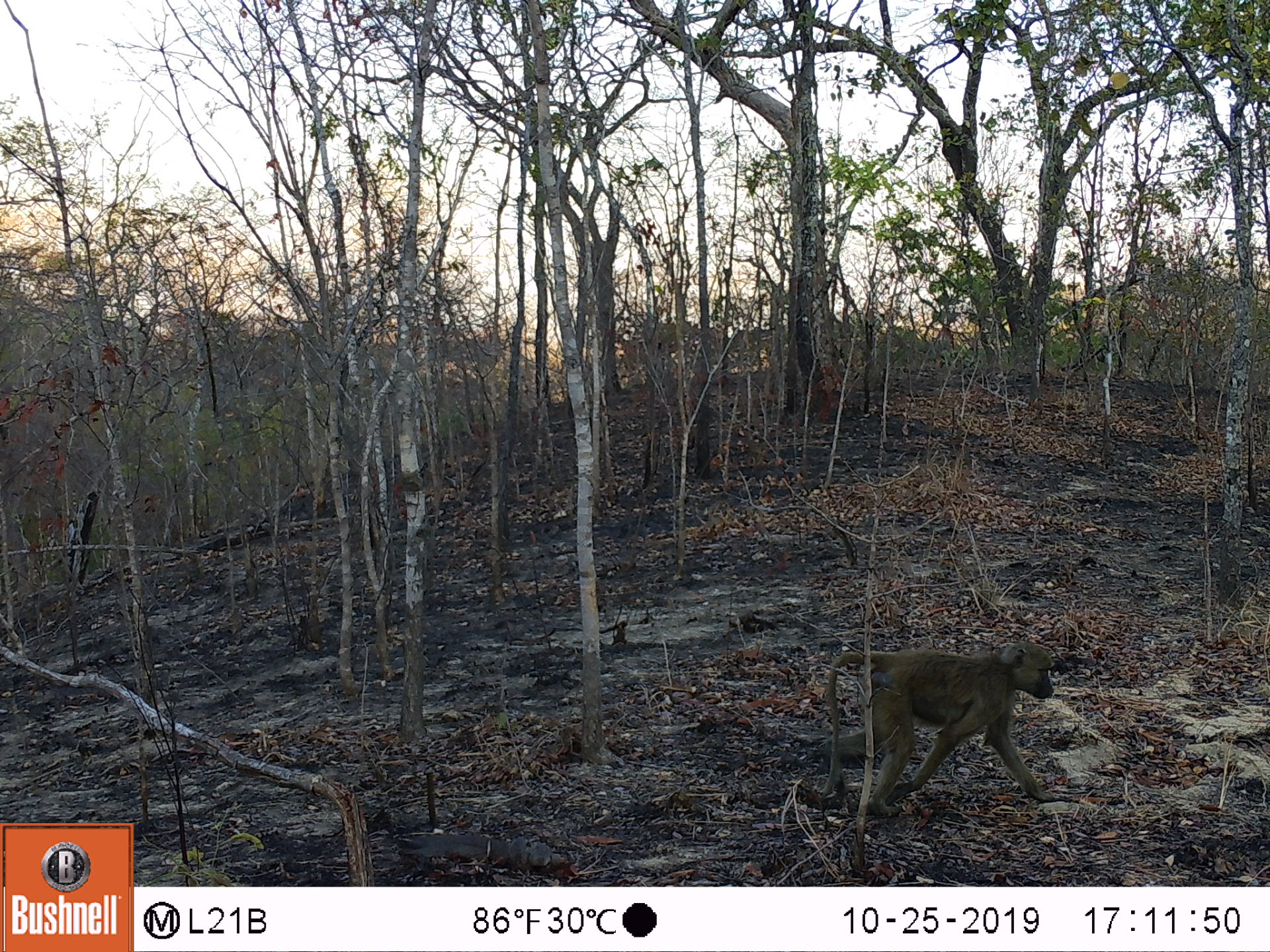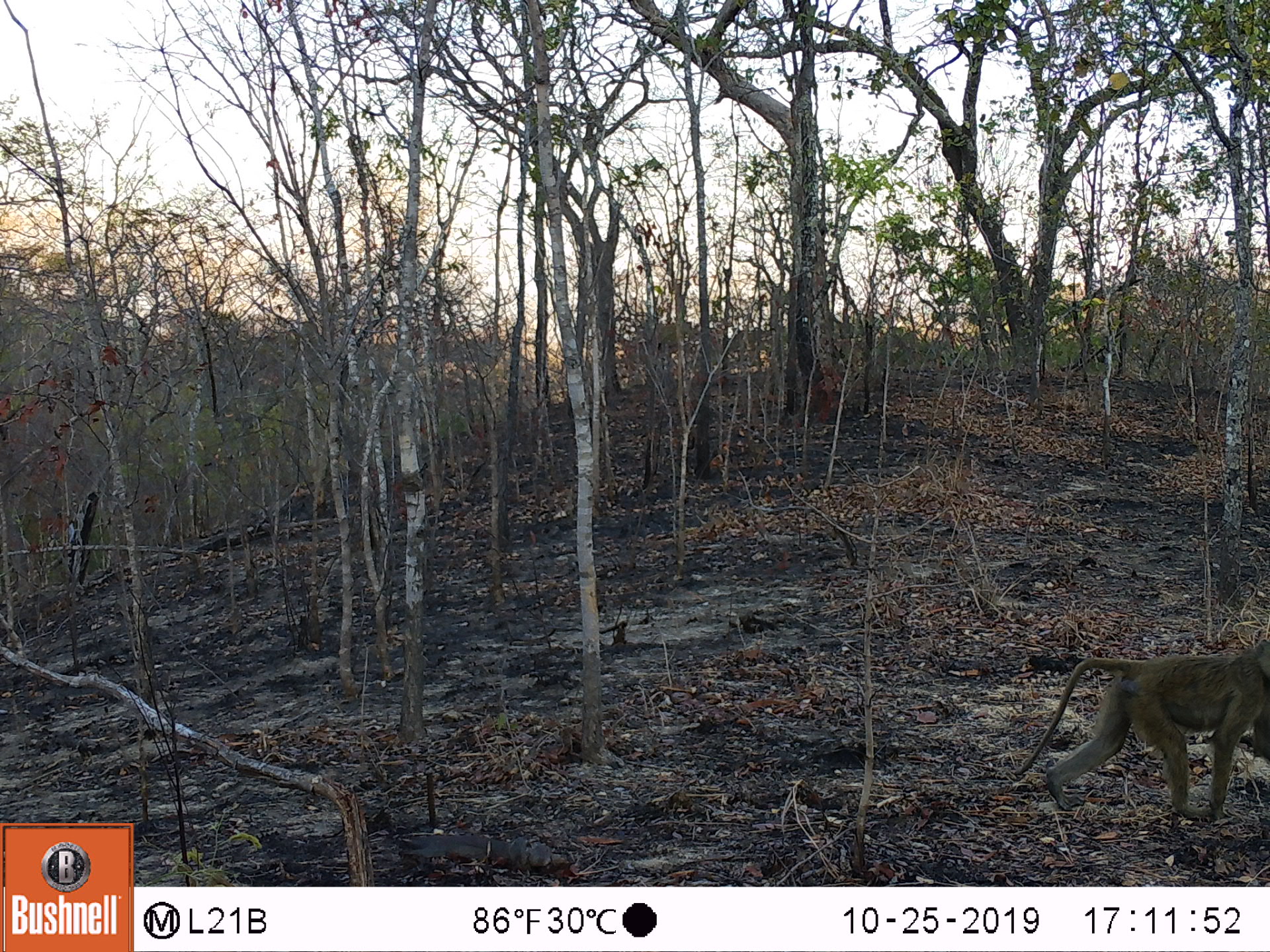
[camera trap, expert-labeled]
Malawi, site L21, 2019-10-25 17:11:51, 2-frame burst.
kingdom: Animalia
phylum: Chordata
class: Mammalia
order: Primates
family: Cercopithecidae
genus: Papio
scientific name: Papio cynocephalus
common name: yellow baboon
Yellow baboon (Papio cynocephalus), count 1.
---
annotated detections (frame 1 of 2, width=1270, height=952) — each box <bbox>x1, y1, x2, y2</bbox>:
yellow baboon: <bbox>811, 639, 1056, 819</bbox>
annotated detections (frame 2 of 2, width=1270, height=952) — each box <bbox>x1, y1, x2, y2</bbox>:
yellow baboon: <bbox>1017, 638, 1268, 841</bbox>